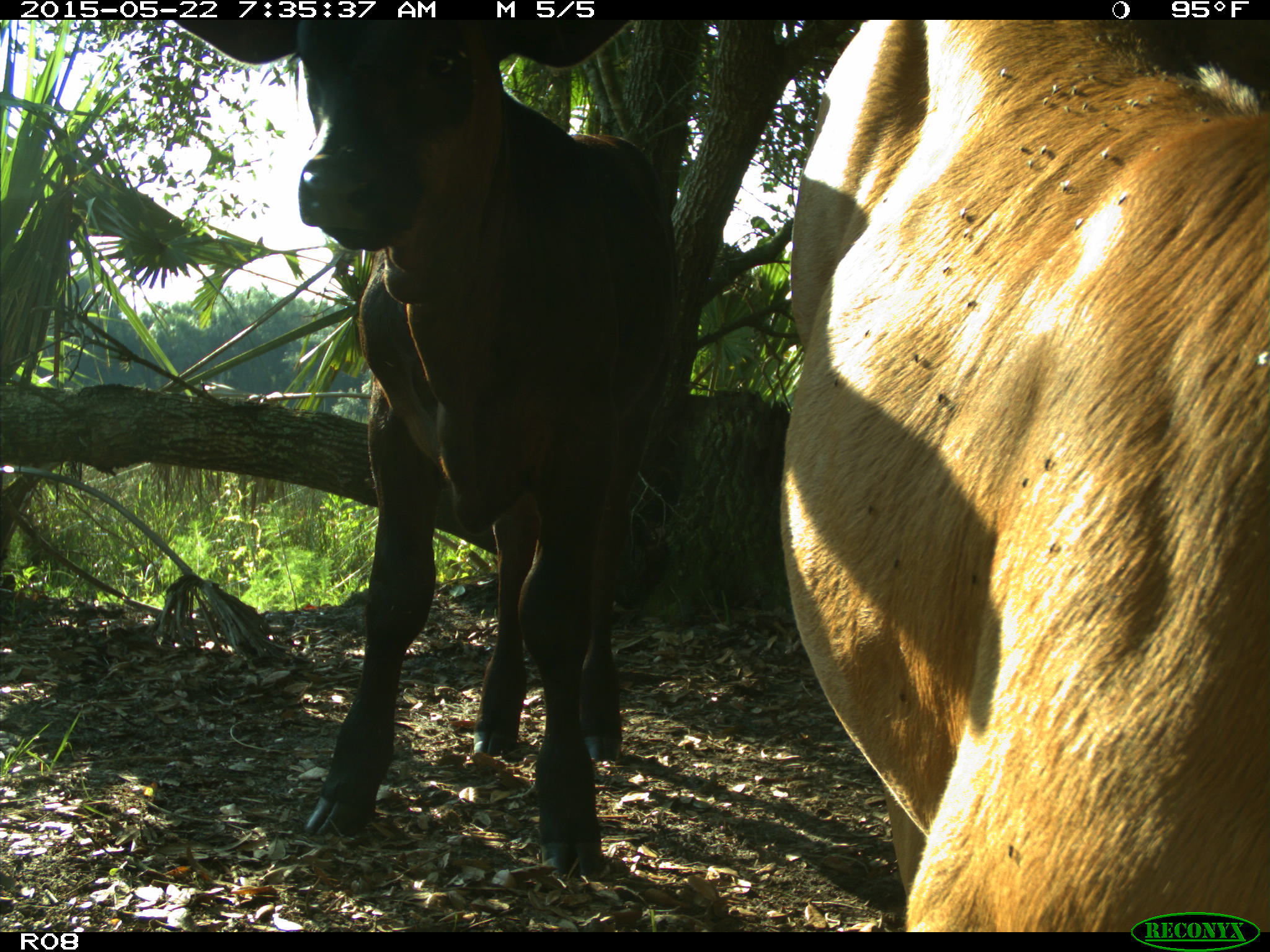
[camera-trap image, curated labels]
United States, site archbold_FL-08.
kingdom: Animalia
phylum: Chordata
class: Mammalia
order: Artiodactyla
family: Bovidae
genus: Bos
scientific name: Bos taurus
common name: domestic cow